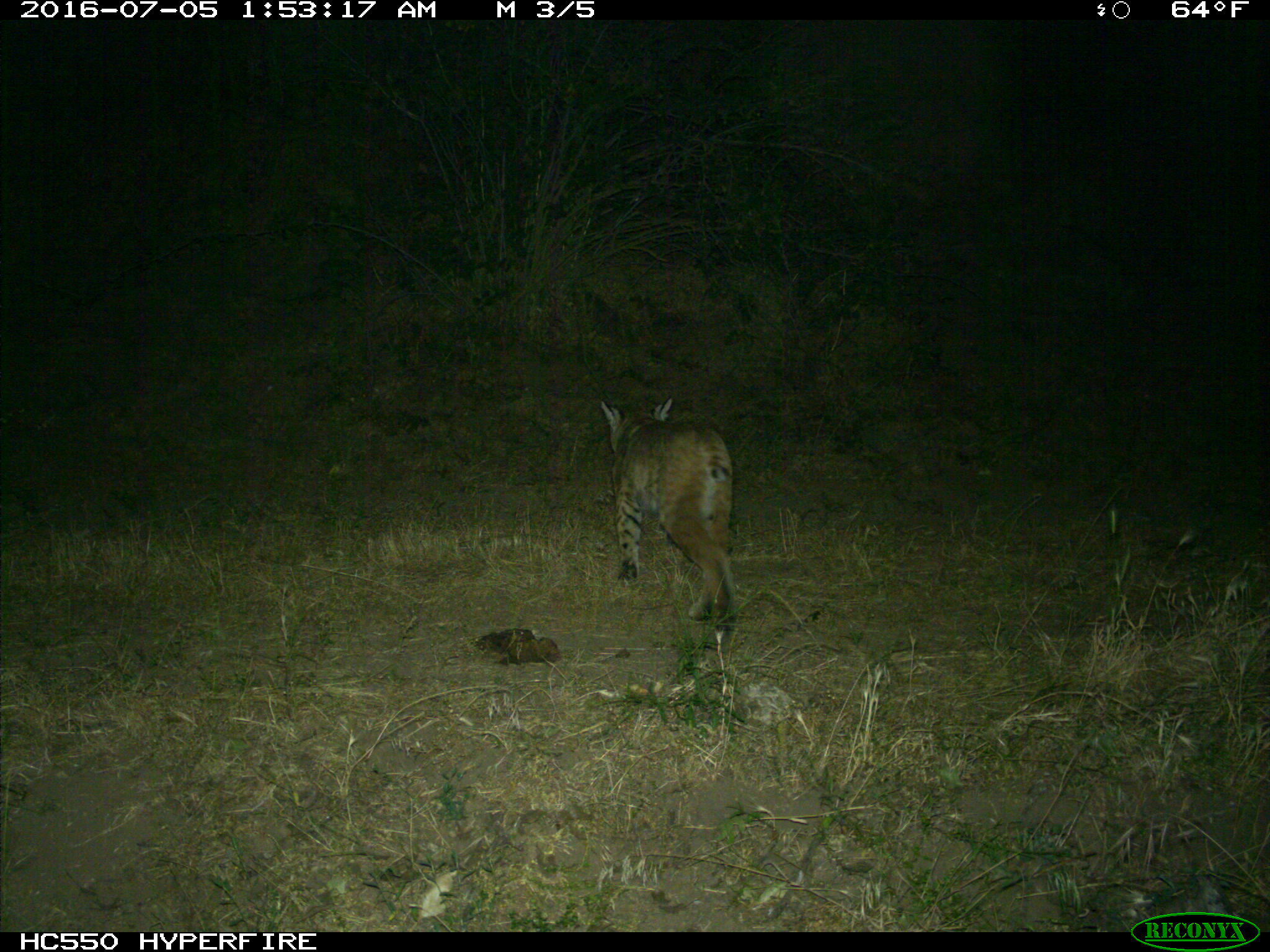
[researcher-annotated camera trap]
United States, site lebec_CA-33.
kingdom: Animalia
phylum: Chordata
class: Mammalia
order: Carnivora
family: Felidae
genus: Lynx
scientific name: Lynx rufus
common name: bobcat